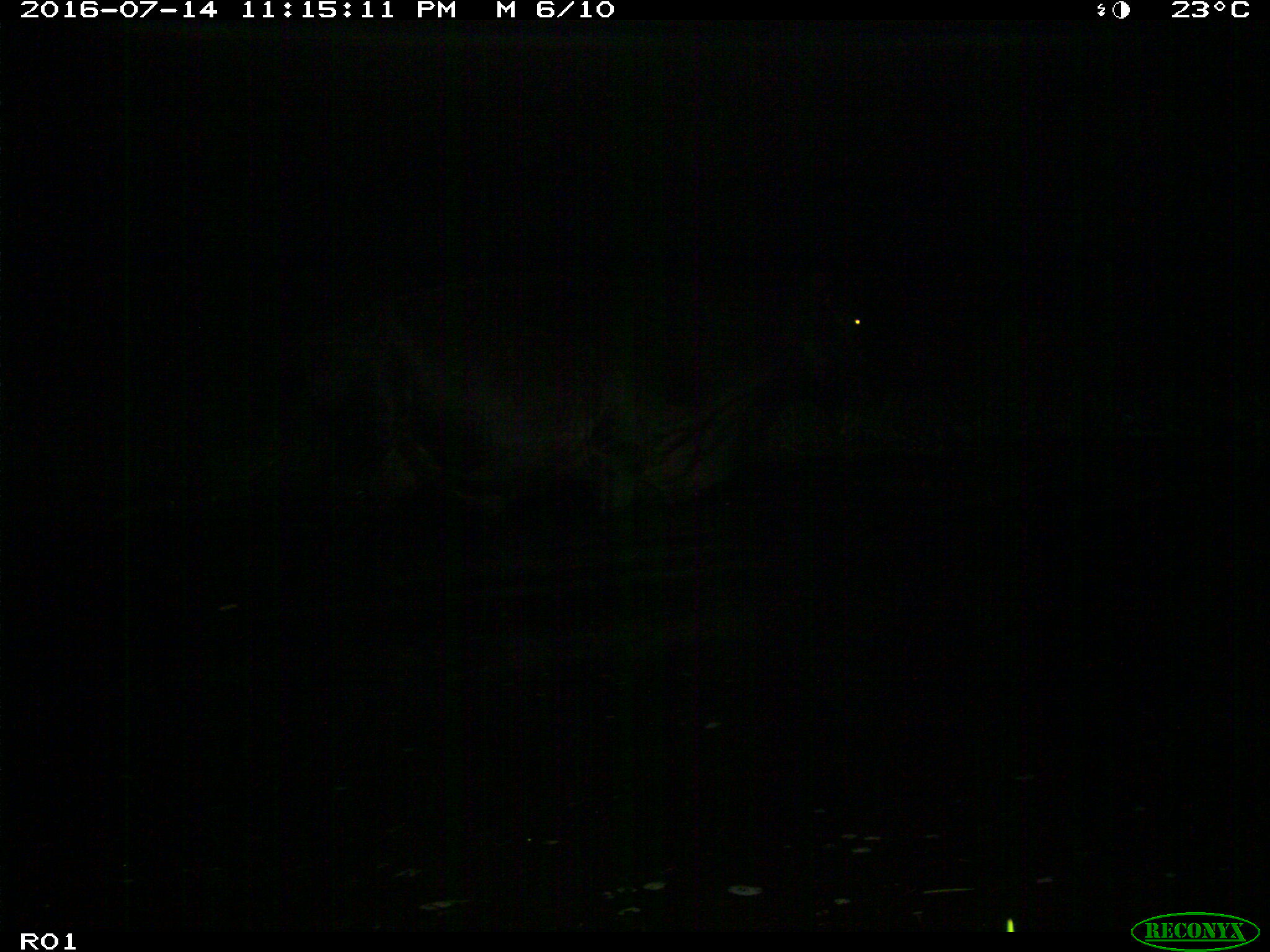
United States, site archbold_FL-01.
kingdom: Animalia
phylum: Chordata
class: Mammalia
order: Artiodactyla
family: Bovidae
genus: Bos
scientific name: Bos taurus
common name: domestic cow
Bos taurus (domestic cow).